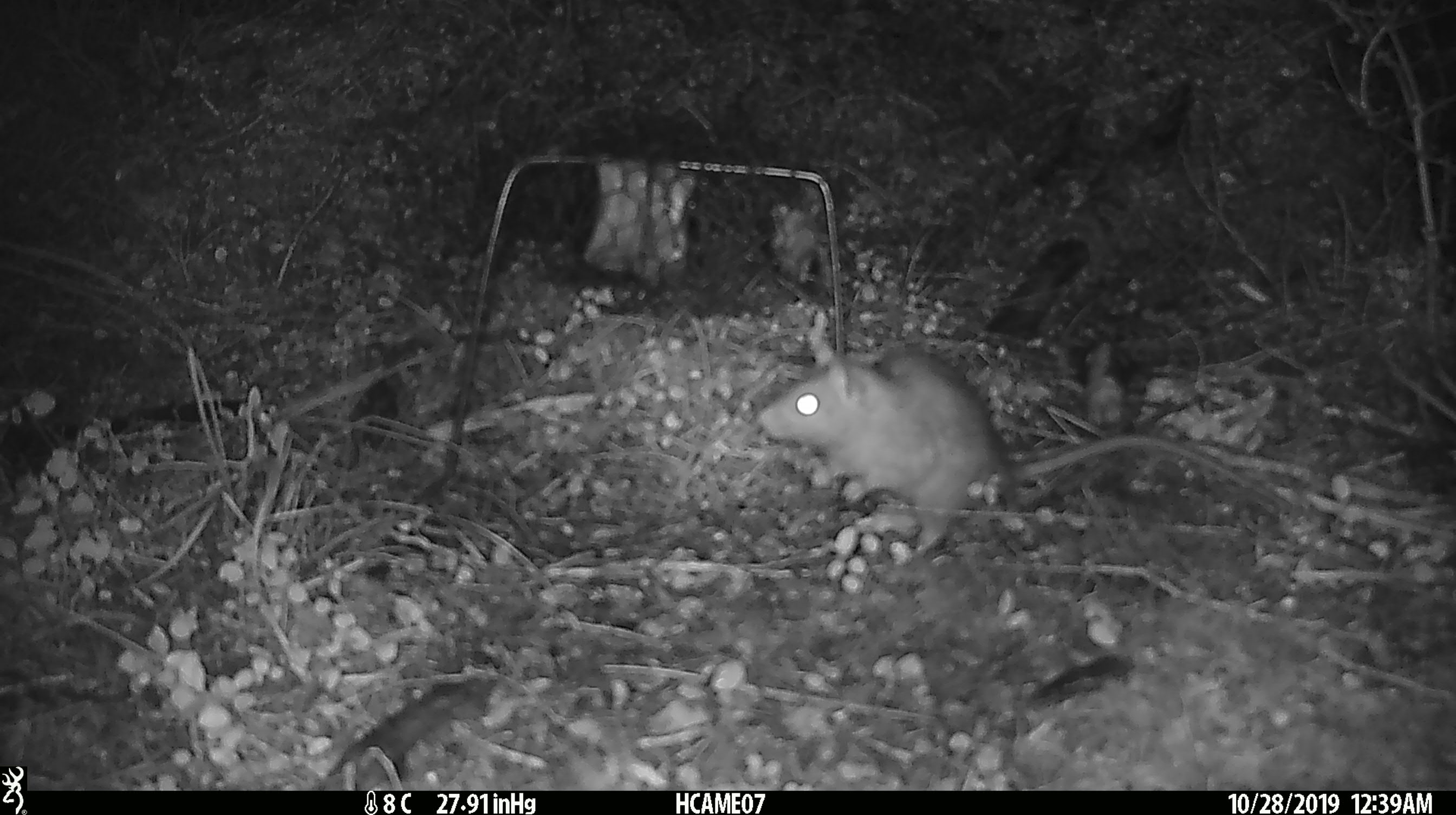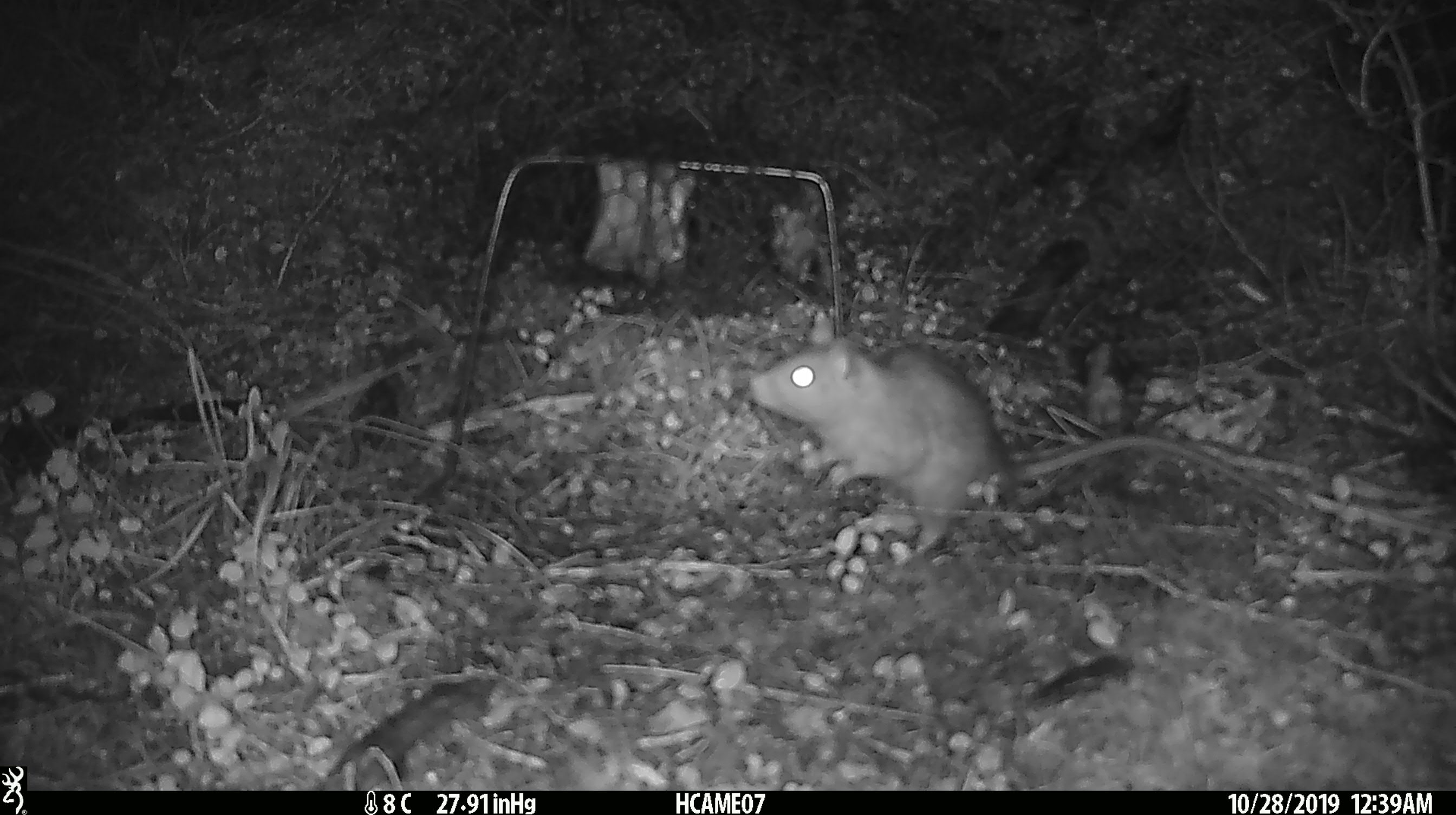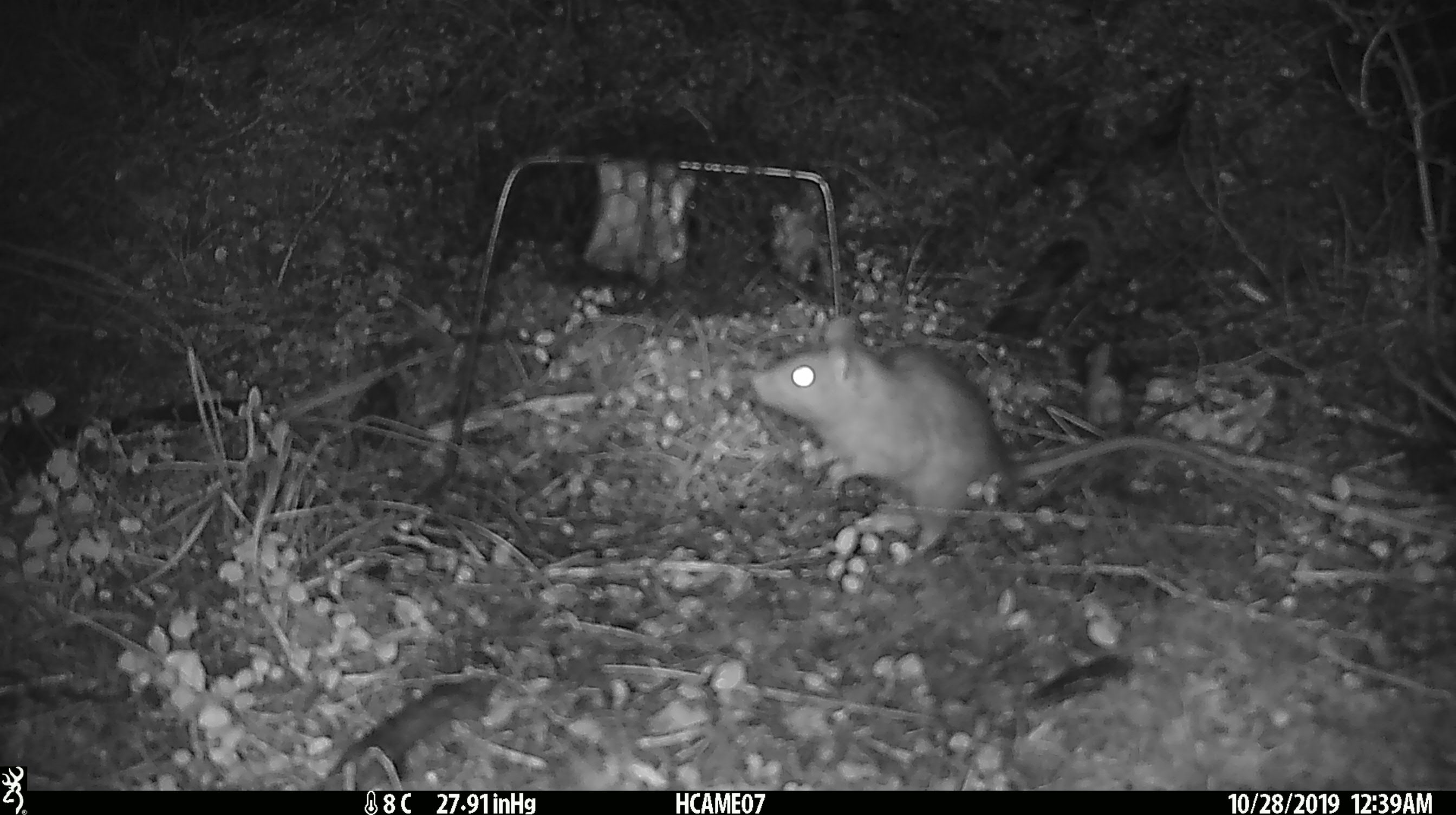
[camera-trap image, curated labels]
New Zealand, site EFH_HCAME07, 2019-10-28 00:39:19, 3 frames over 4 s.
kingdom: Animalia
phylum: Chordata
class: Mammalia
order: Rodentia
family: Muridae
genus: Rattus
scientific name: Rattus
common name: rat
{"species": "rat (Rattus)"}